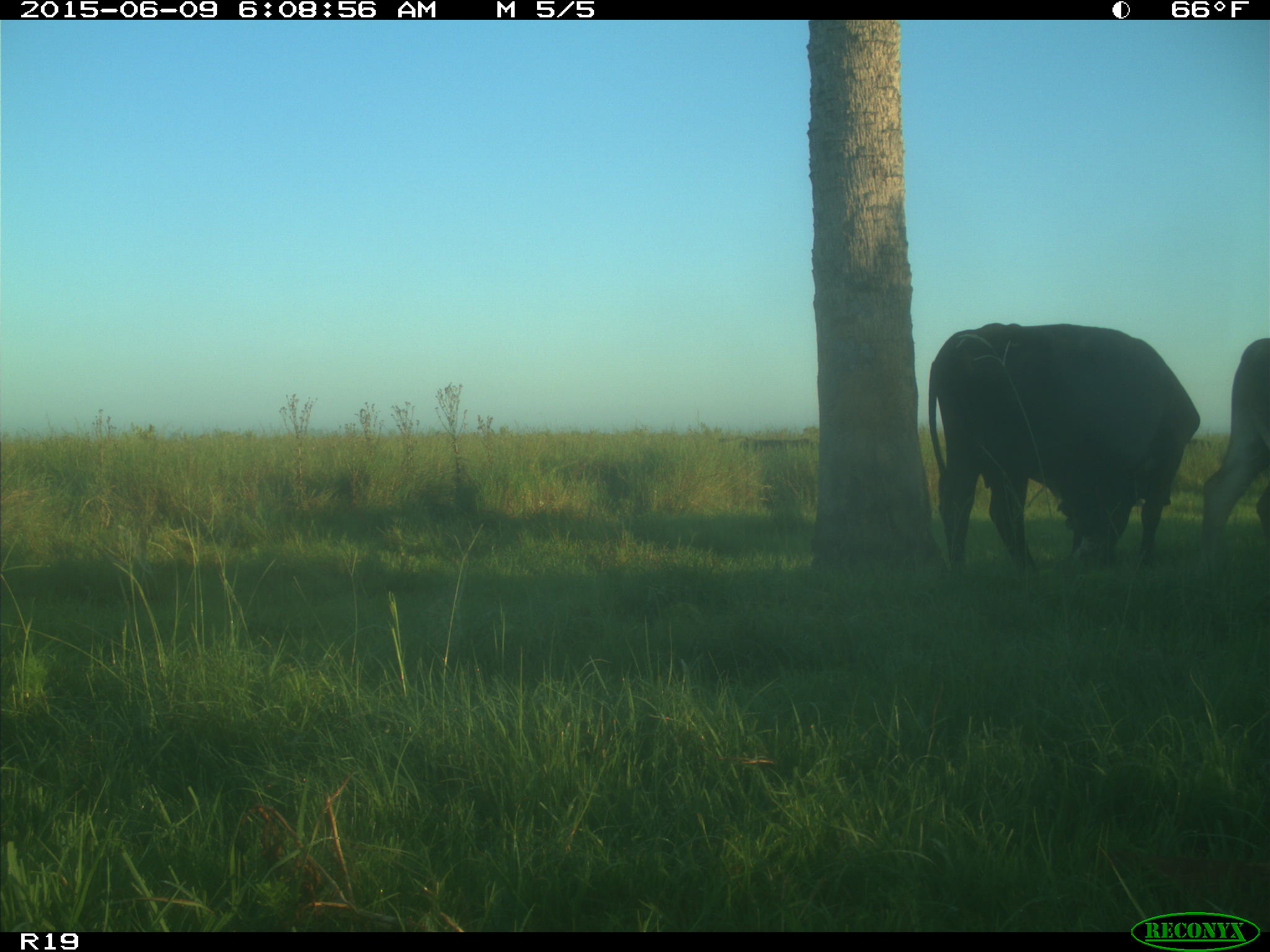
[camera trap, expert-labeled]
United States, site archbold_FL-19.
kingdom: Animalia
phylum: Chordata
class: Mammalia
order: Artiodactyla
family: Bovidae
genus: Bos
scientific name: Bos taurus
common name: domestic cow